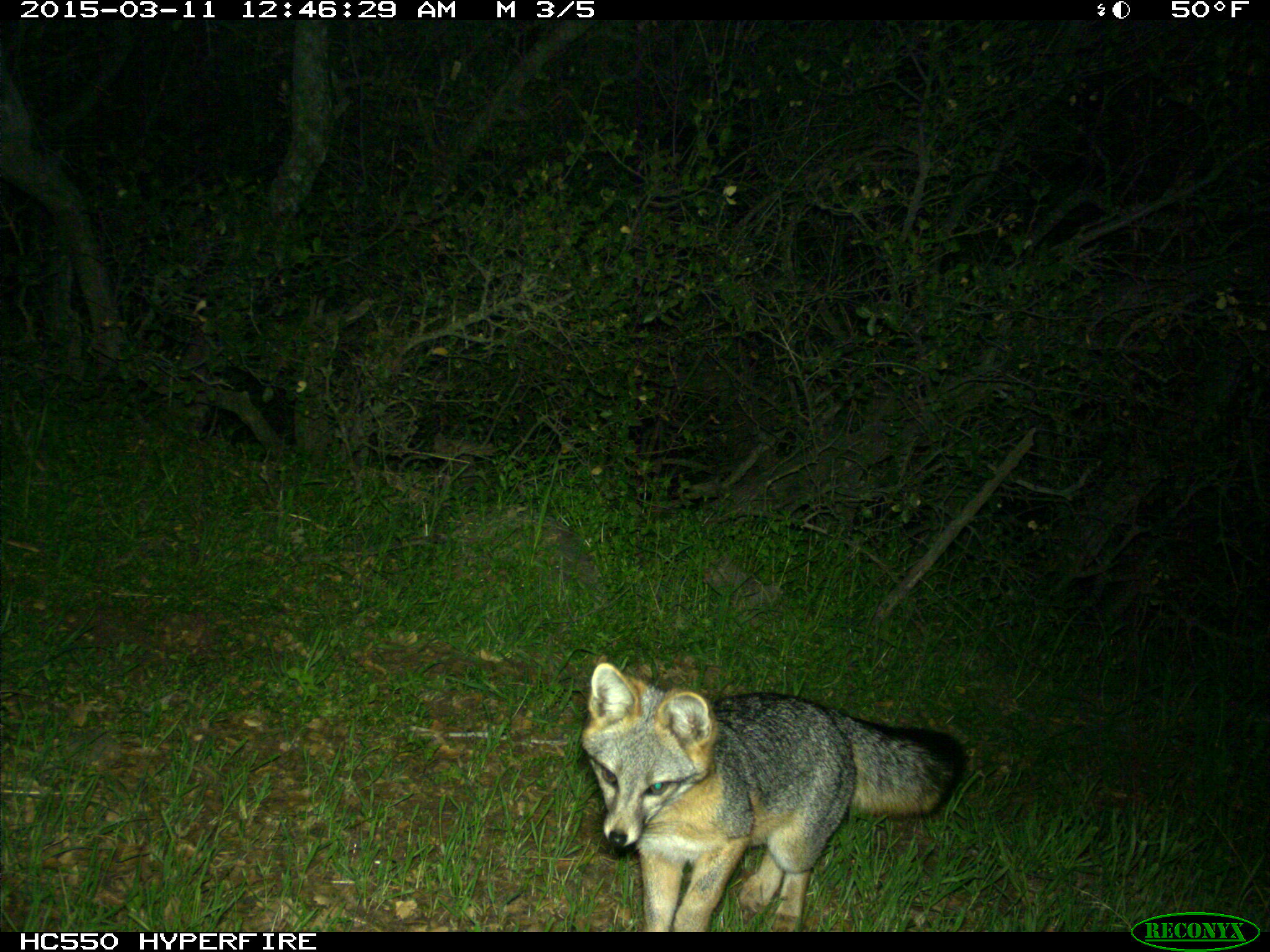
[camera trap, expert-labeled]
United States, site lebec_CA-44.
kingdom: Animalia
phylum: Chordata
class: Mammalia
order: Carnivora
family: Canidae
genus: Urocyon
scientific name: Urocyon cinereoargenteus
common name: gray fox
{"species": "Urocyon cinereoargenteus (gray fox)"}